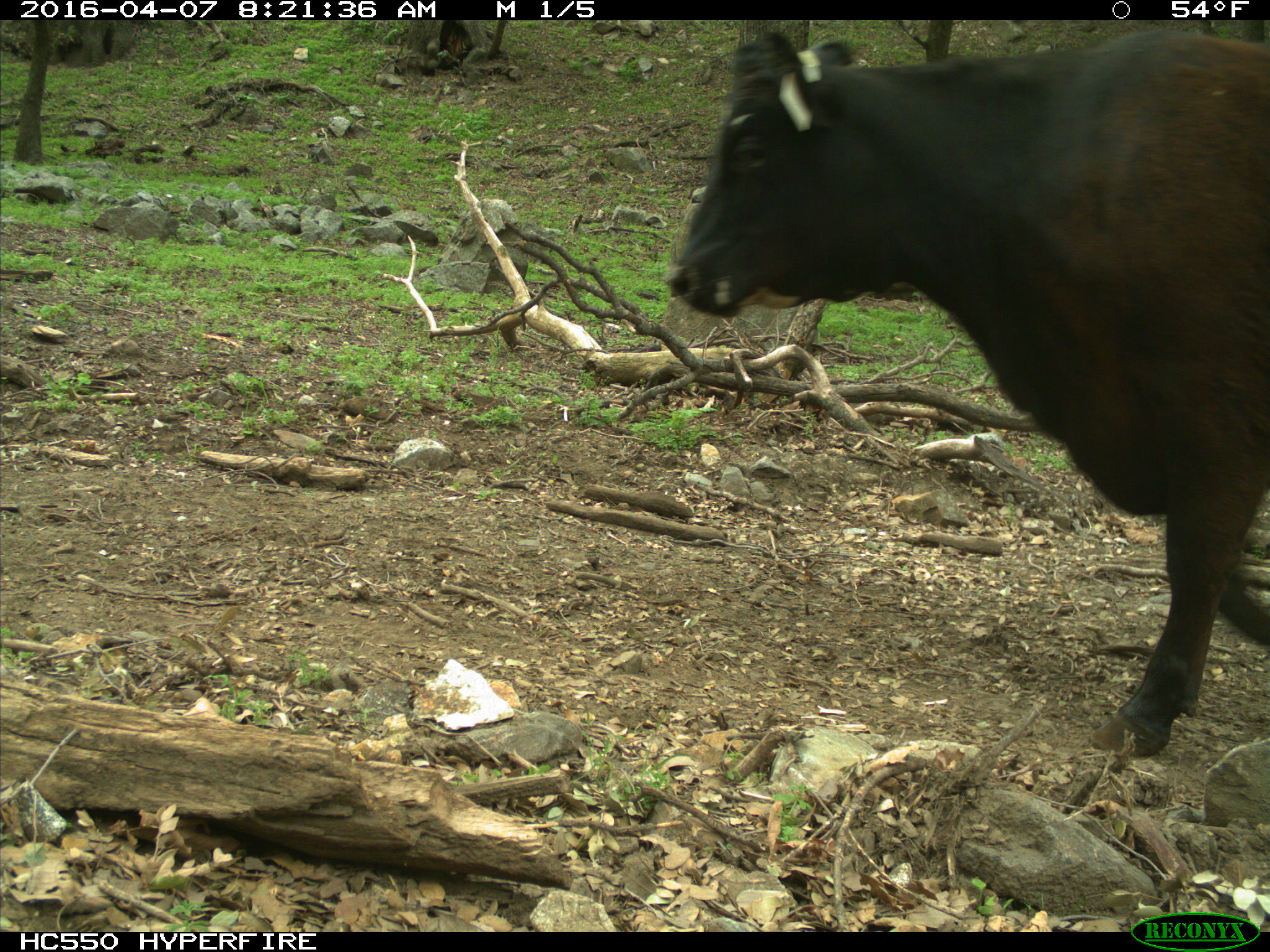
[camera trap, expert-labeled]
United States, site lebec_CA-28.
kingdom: Animalia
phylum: Chordata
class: Mammalia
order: Artiodactyla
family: Bovidae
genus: Bos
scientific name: Bos taurus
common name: domestic cow